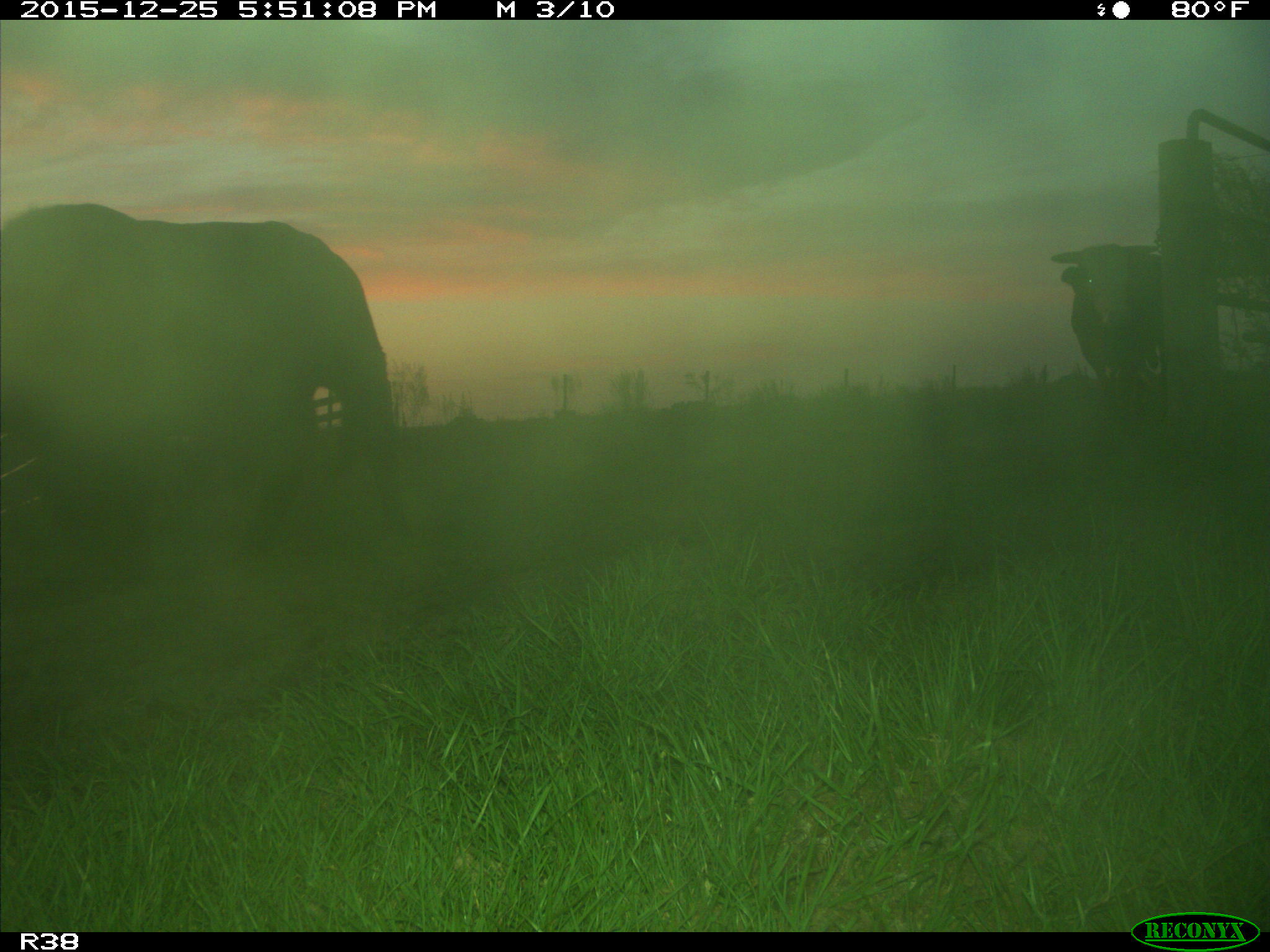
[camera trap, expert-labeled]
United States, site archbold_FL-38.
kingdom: Animalia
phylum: Chordata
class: Mammalia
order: Artiodactyla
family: Bovidae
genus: Bos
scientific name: Bos taurus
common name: domestic cow